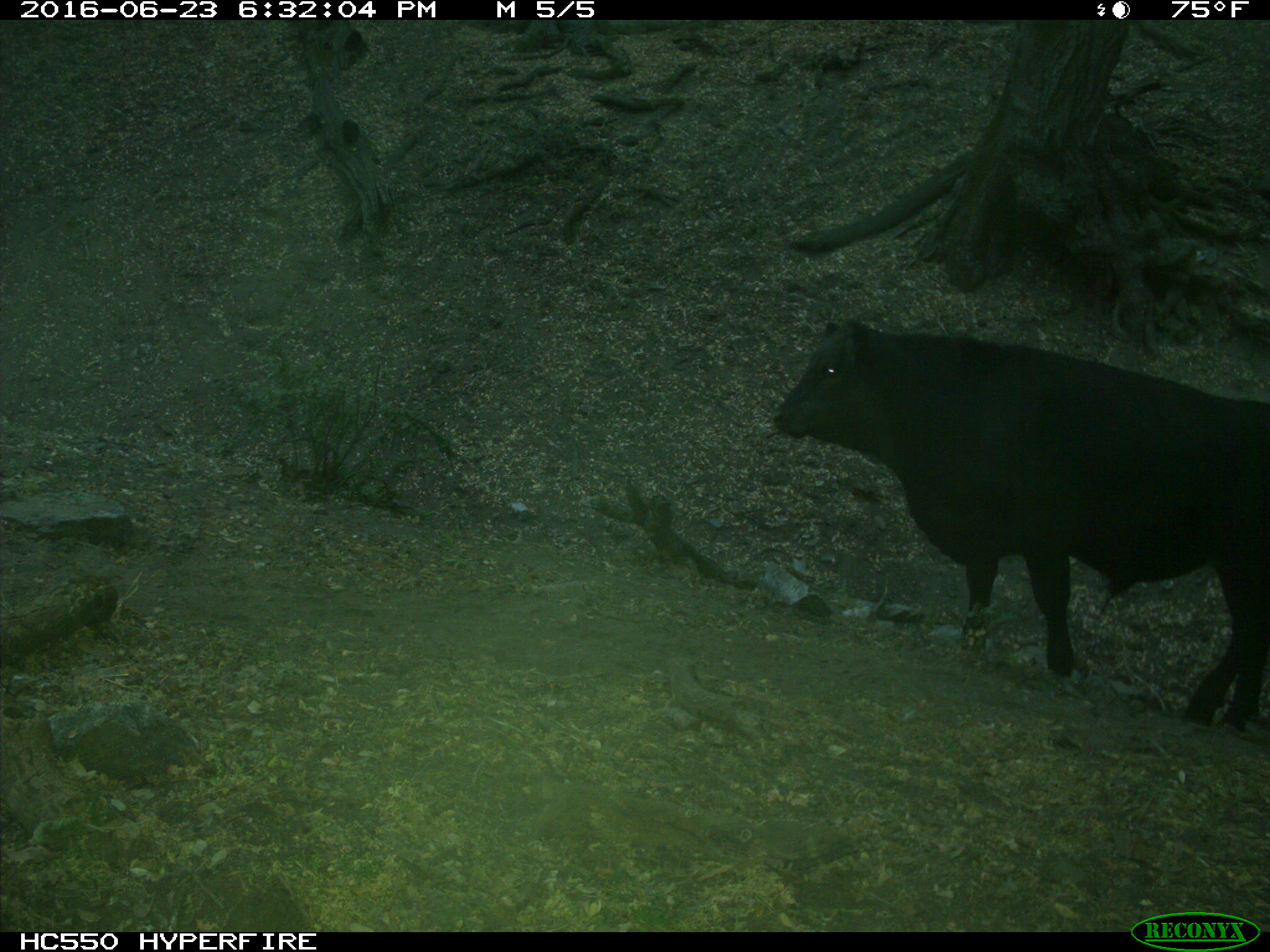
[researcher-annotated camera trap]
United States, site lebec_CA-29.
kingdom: Animalia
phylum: Chordata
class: Mammalia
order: Artiodactyla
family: Bovidae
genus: Bos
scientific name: Bos taurus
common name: domestic cow